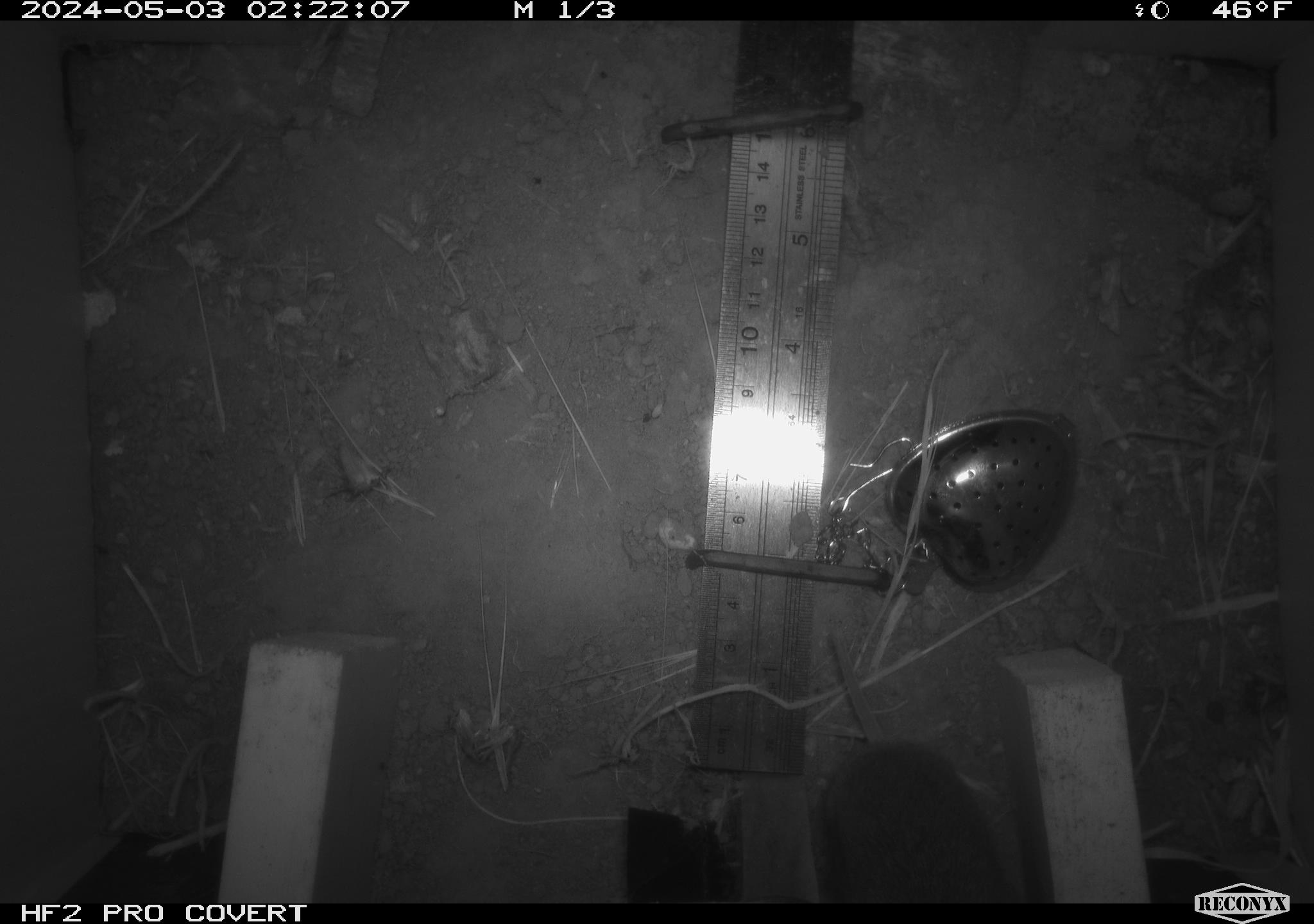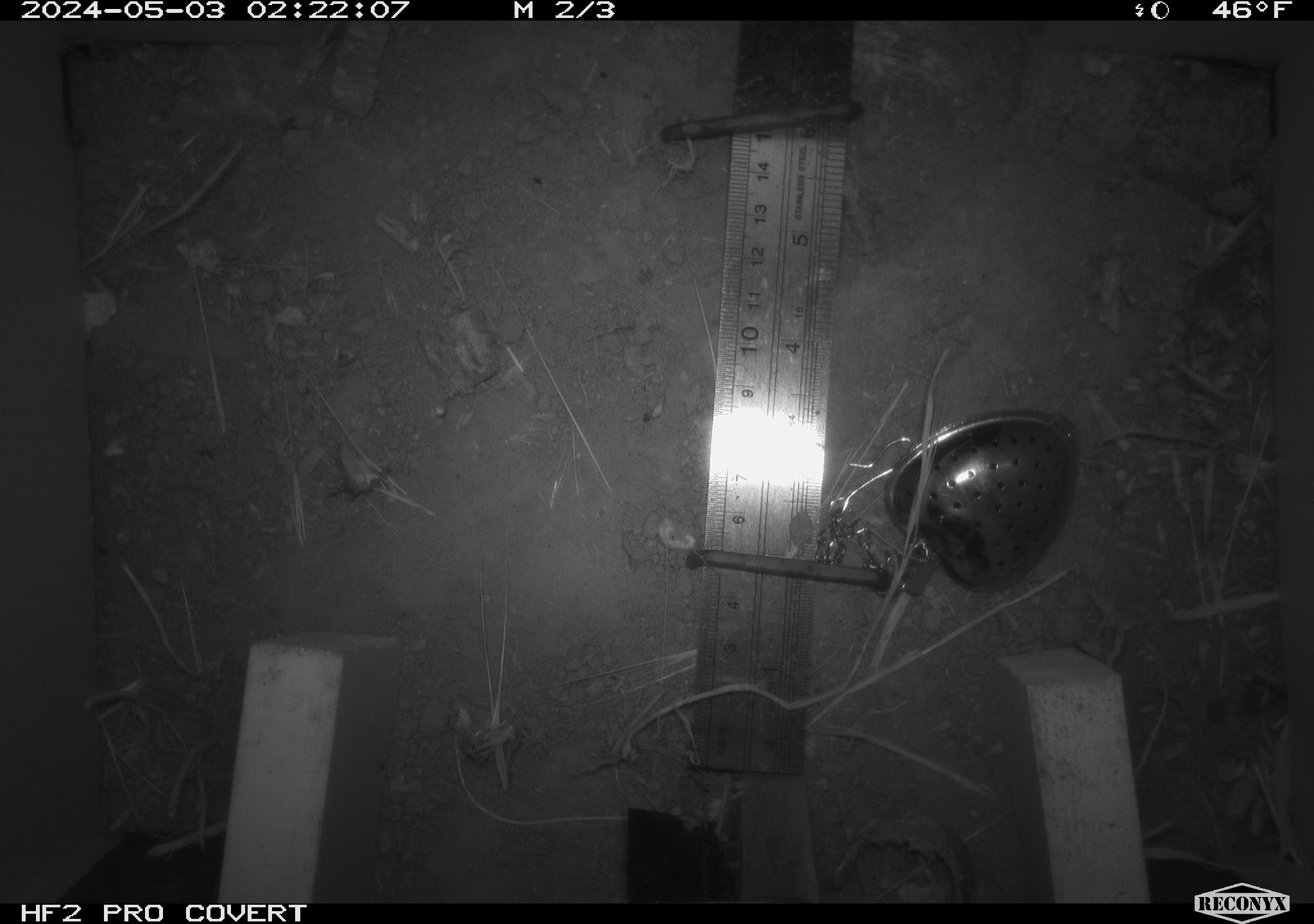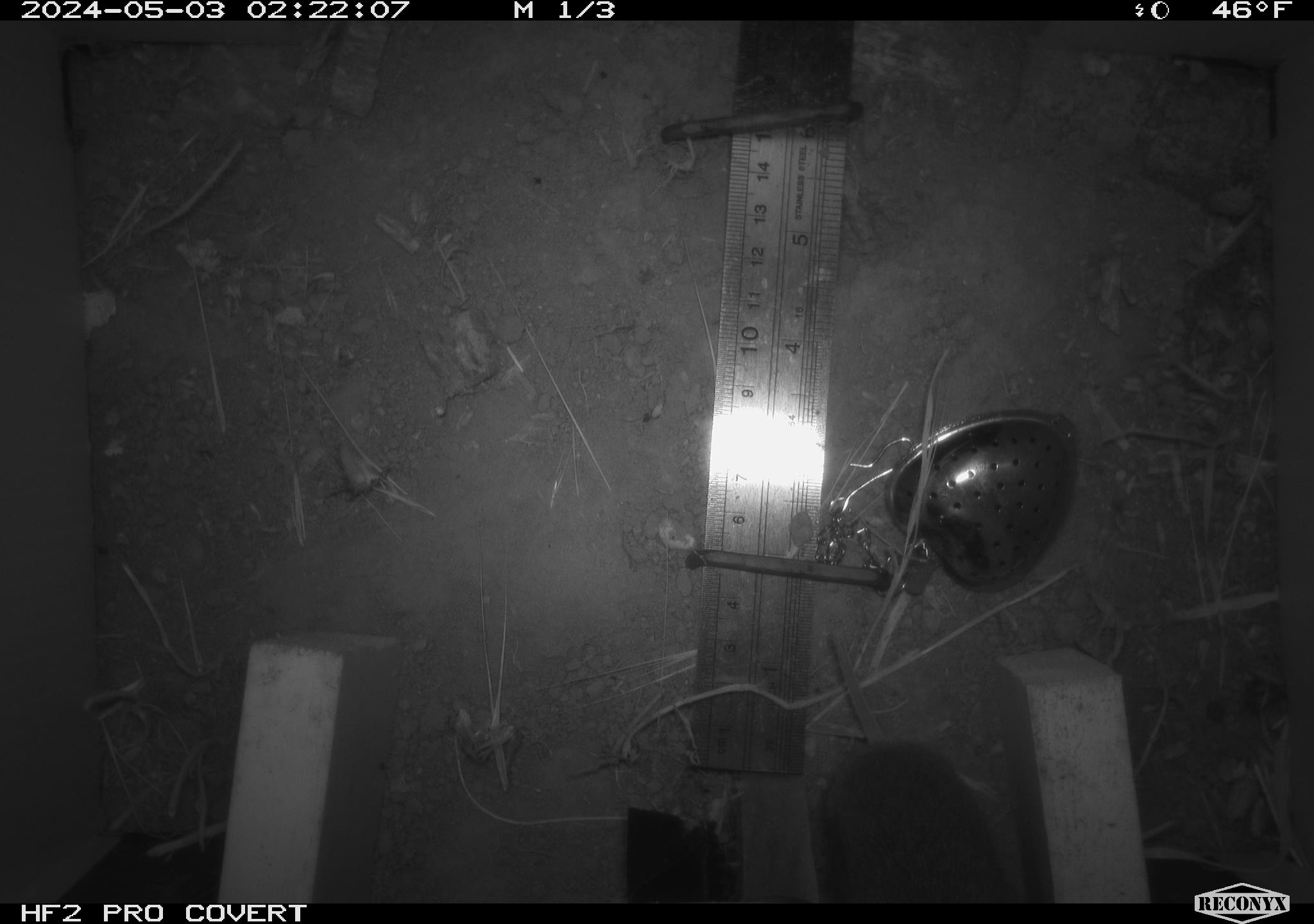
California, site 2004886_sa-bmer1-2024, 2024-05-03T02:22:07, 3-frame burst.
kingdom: Animalia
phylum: Chordata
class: Mammalia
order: Rodentia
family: Cricetidae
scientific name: Arvicolinae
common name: voles, lemmings, and muskrats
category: arvicolinae subfamily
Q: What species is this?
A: Arvicolinae subfamily (voles, lemmings, and muskrats) (Arvicolinae).